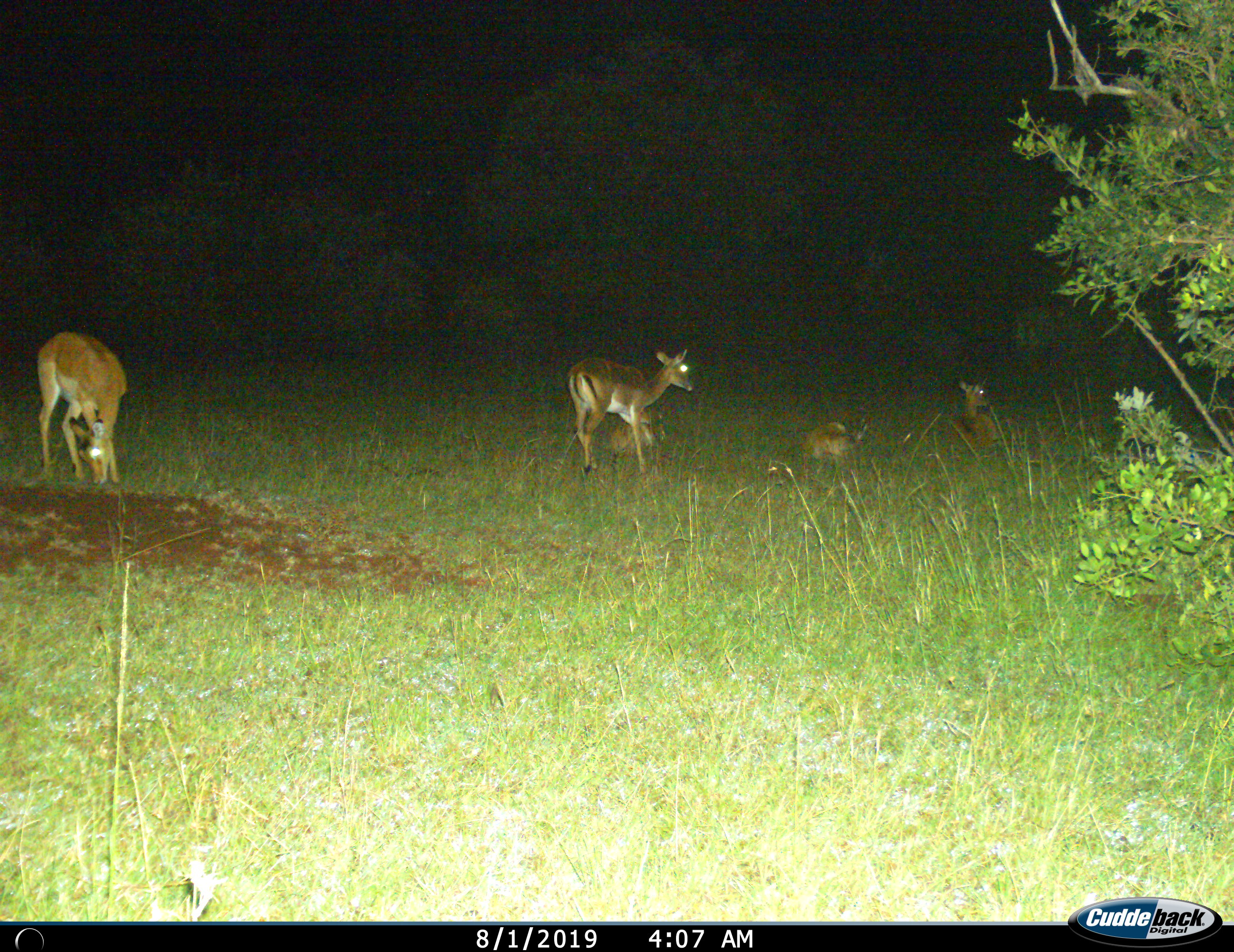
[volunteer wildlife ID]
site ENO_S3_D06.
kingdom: Animalia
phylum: Chordata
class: Mammalia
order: Artiodactyla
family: Bovidae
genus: Aepyceros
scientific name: Aepyceros melampus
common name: impala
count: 5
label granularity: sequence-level